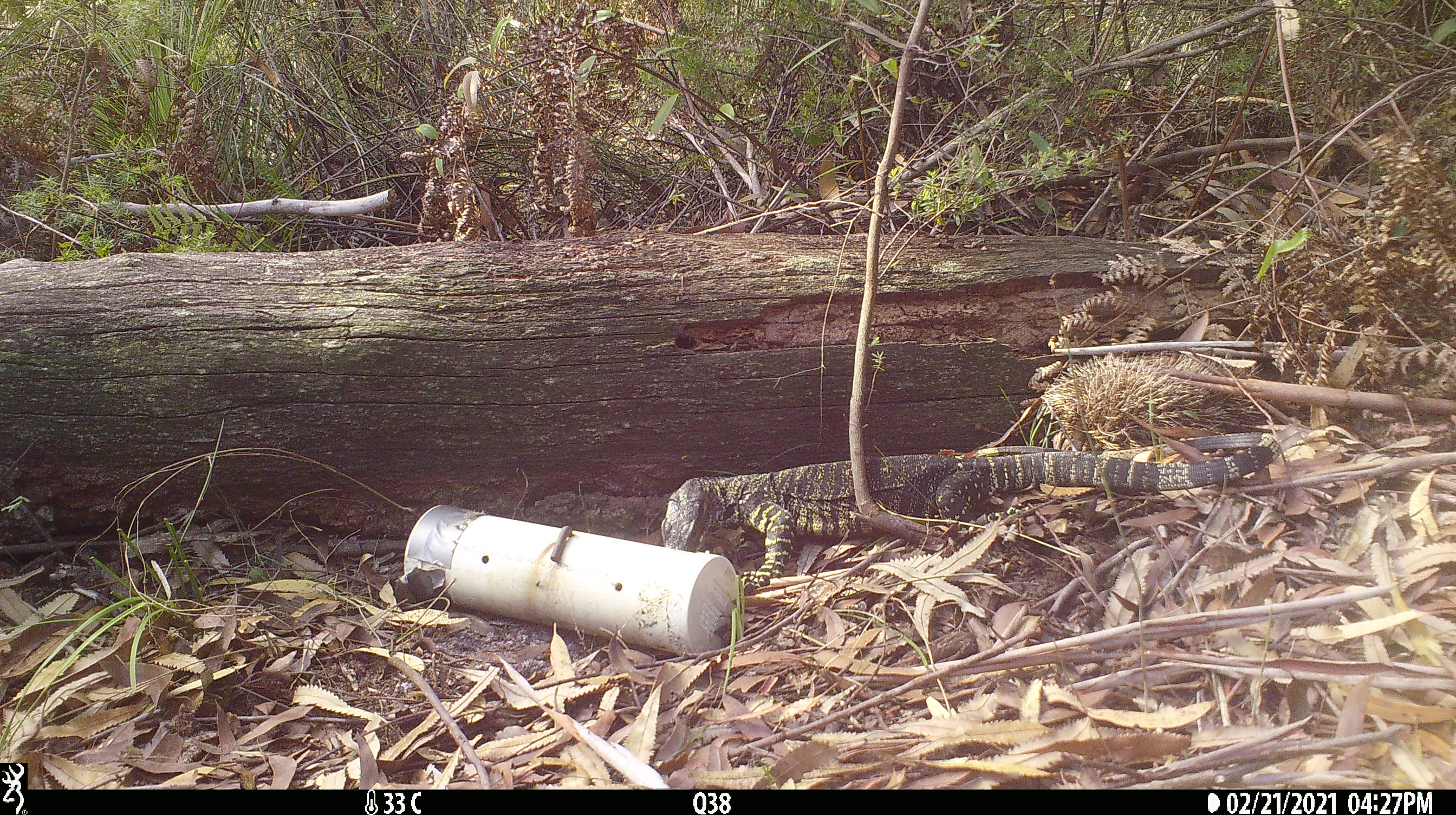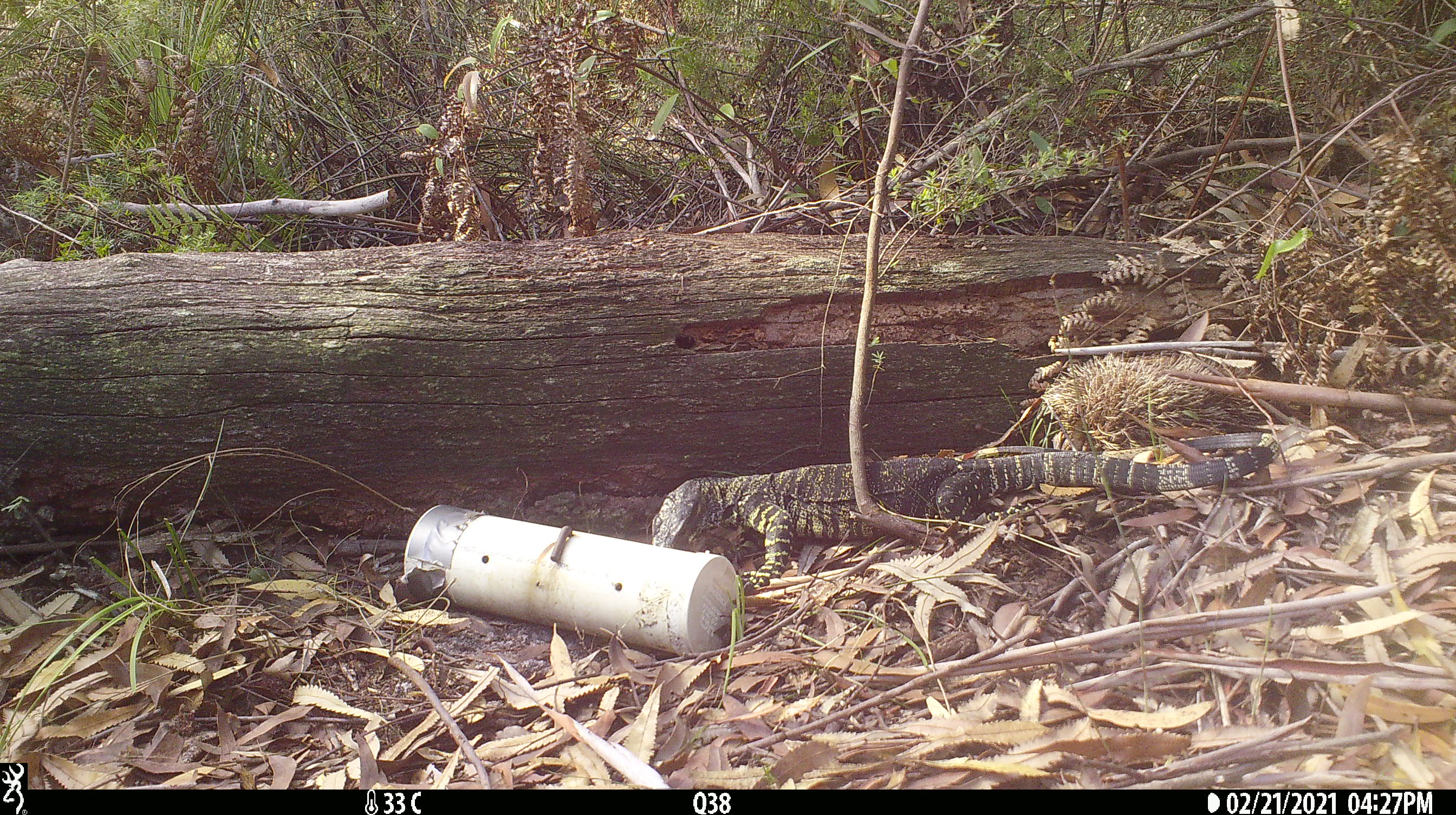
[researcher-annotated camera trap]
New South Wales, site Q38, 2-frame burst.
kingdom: Animalia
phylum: Chordata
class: Reptilia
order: Squamata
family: Varanidae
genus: Varanus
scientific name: Varanus varius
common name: lace monitor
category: goanna